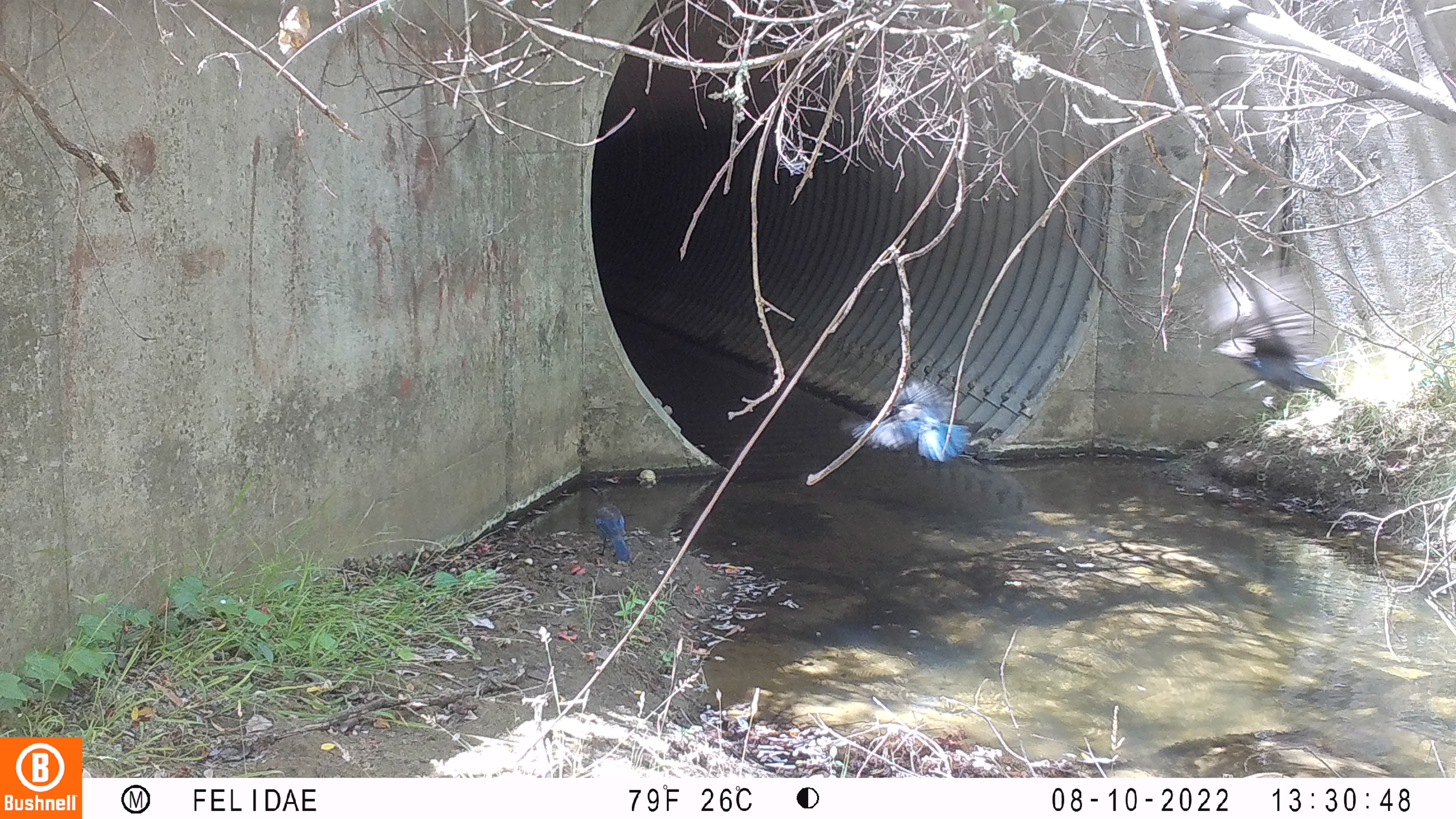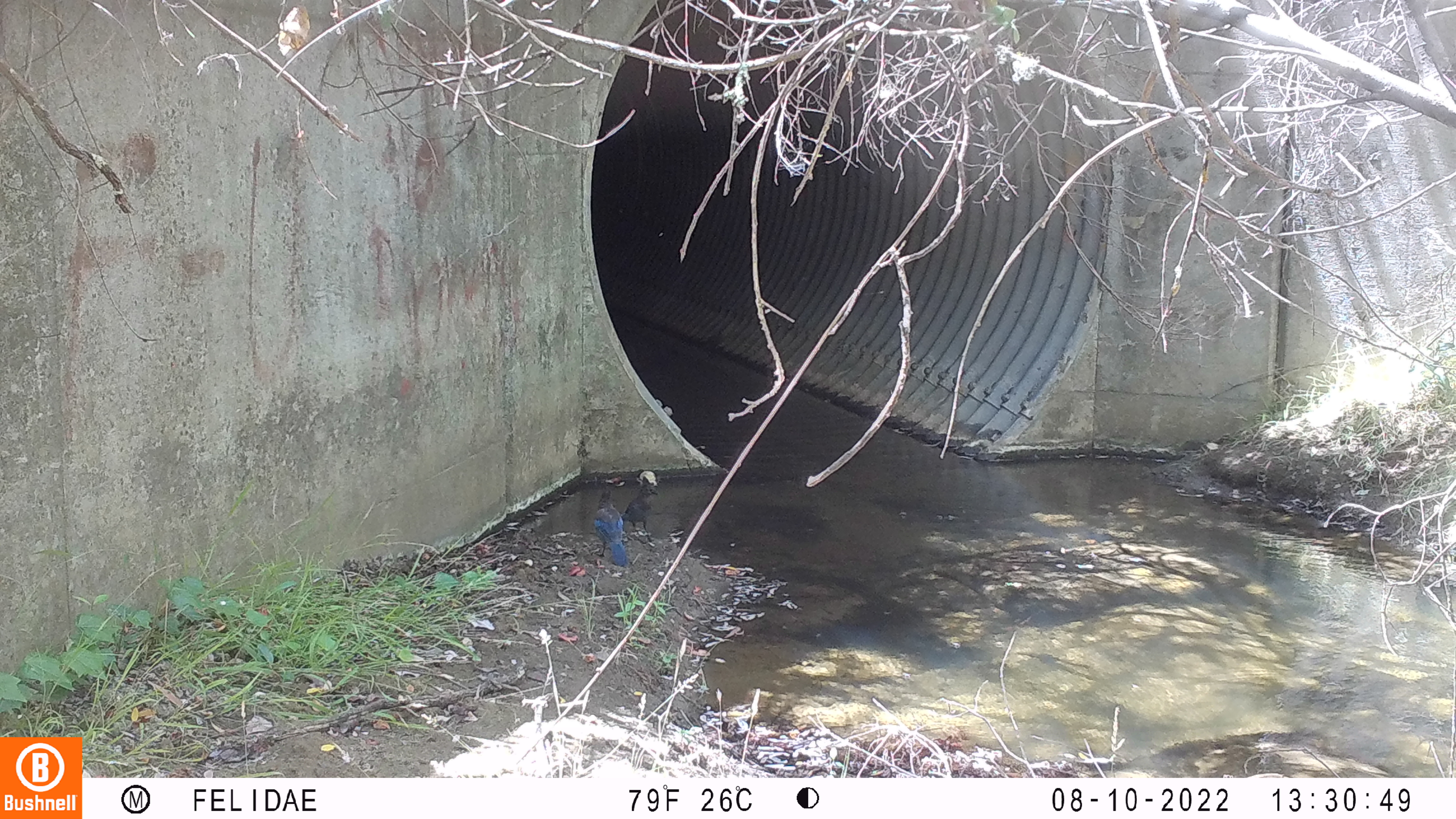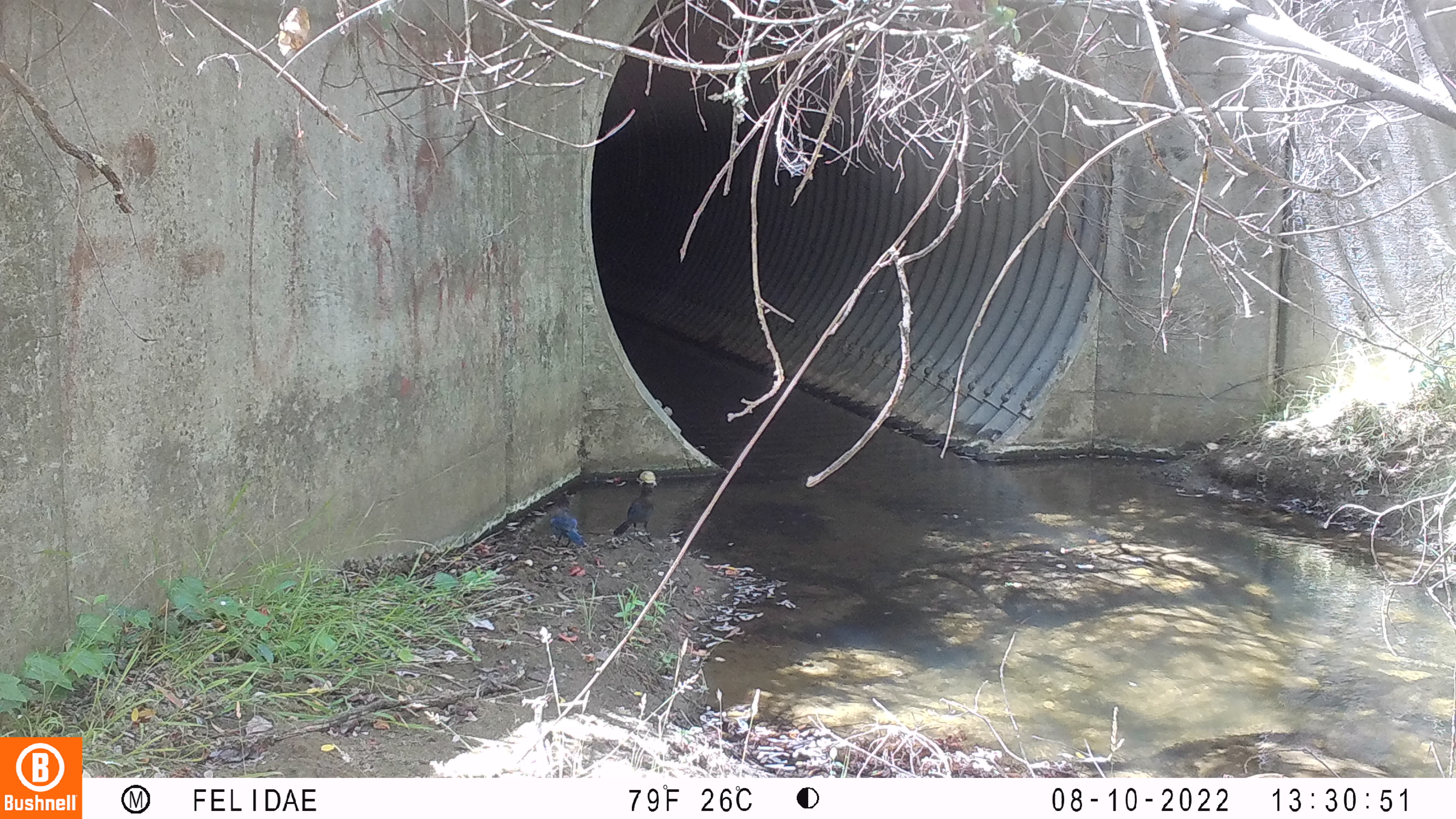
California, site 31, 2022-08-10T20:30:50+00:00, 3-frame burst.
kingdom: Animalia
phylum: Chordata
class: Aves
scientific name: Aves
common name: bird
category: unknown bird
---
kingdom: Animalia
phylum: Chordata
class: Aves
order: Passeriformes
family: Corvidae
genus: Cyanocitta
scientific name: Cyanocitta stelleri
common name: steller's jay